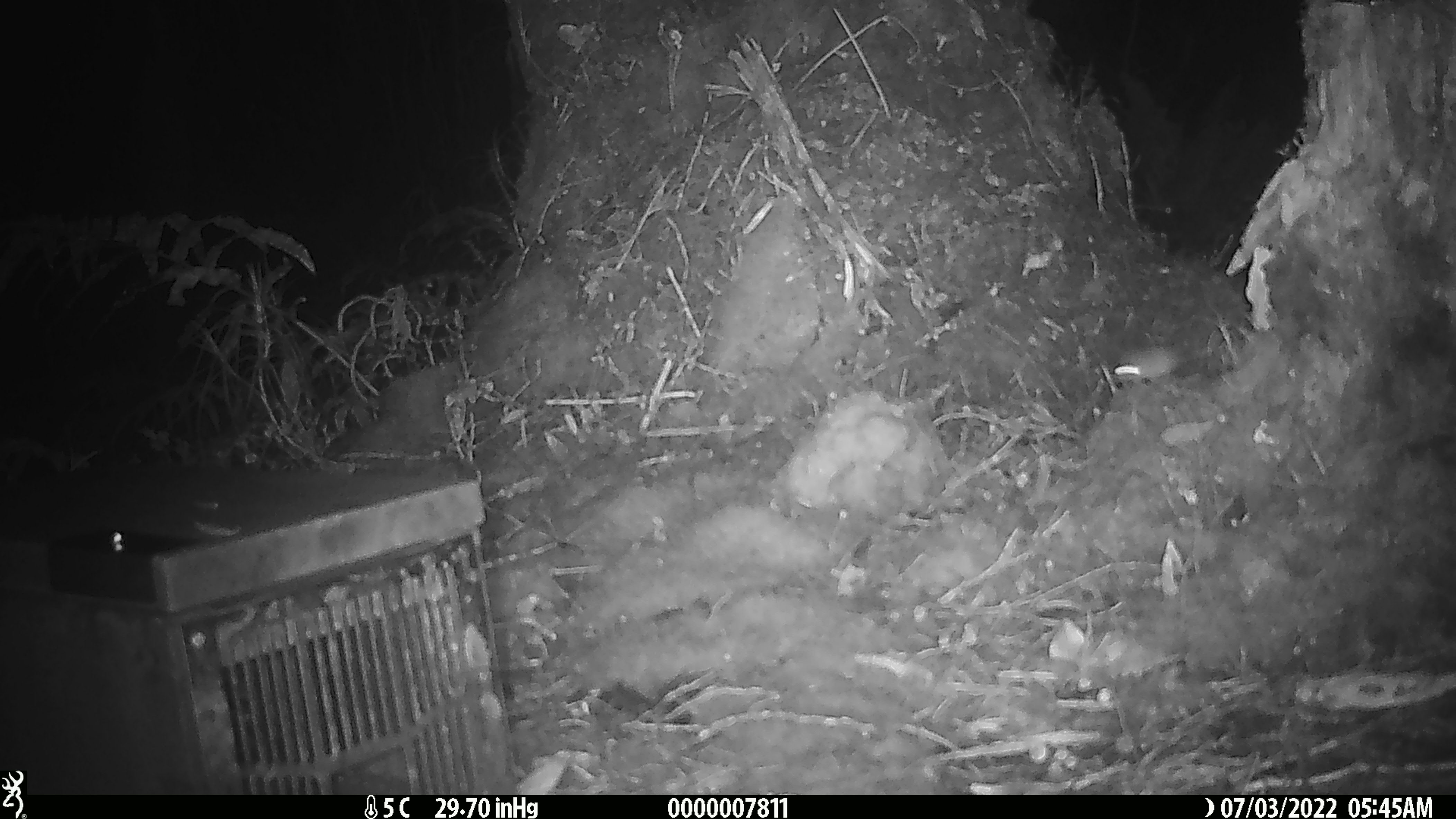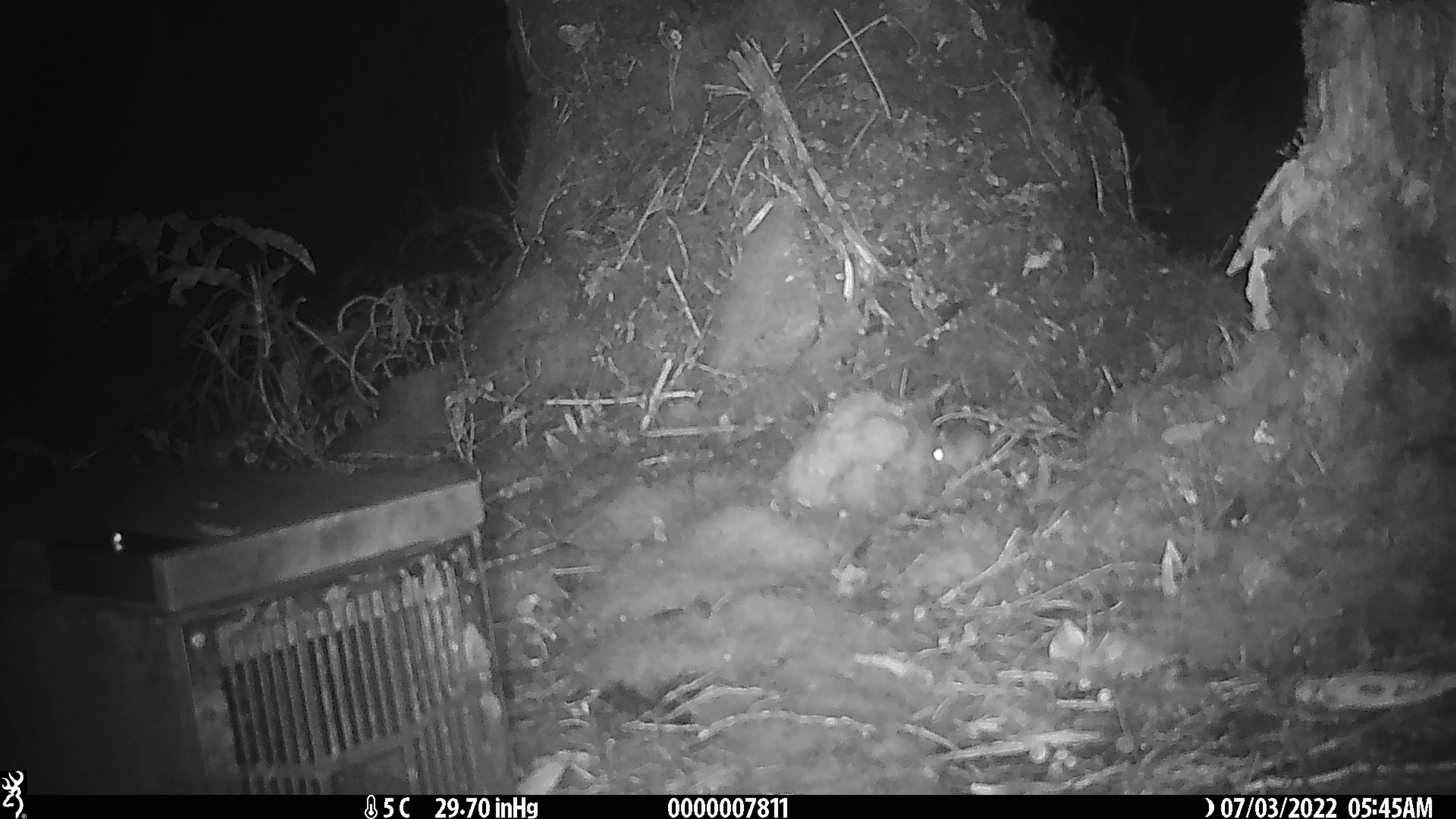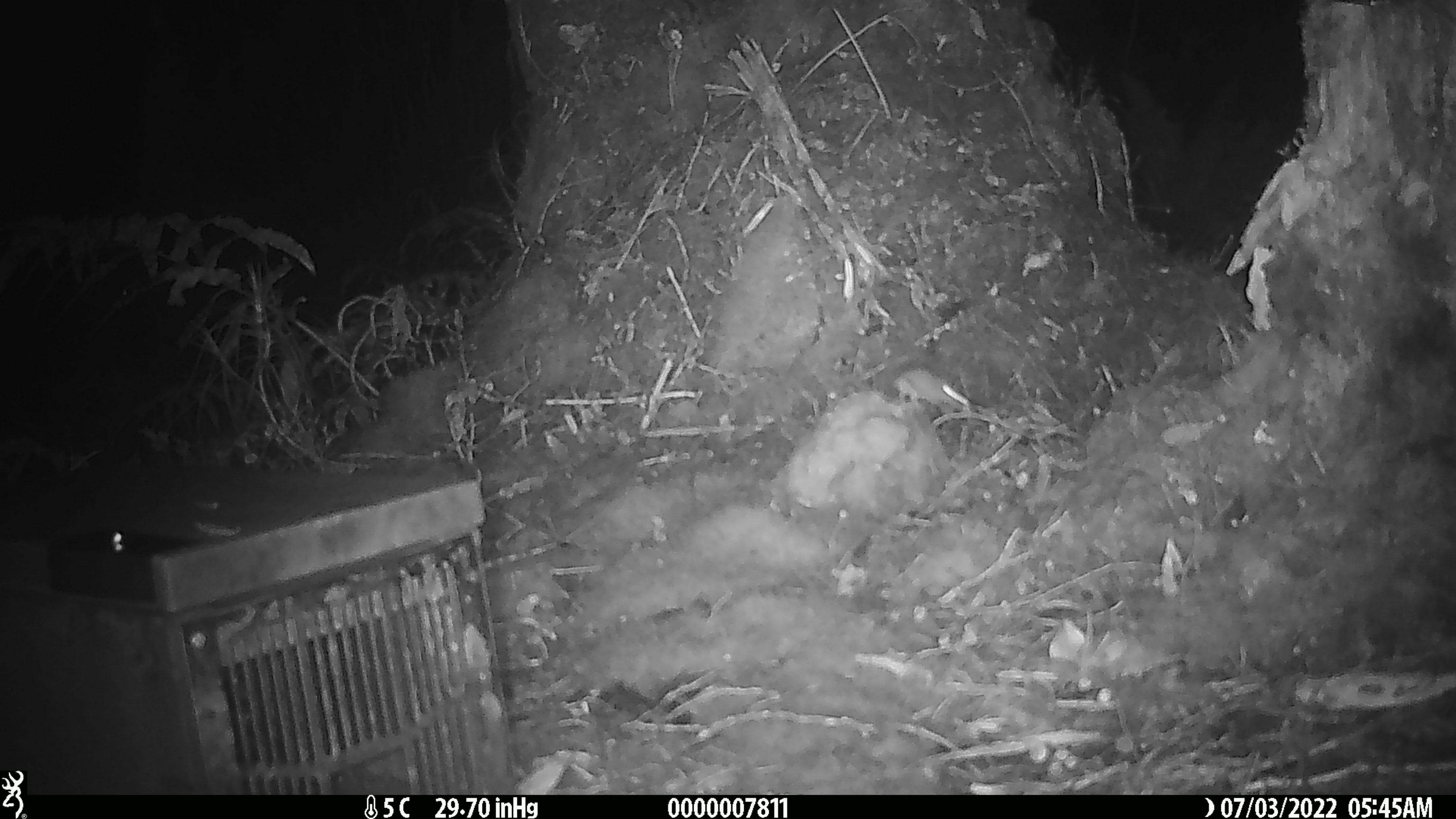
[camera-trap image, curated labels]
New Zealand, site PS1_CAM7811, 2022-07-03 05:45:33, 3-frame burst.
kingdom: Animalia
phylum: Chordata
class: Mammalia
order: Rodentia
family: Muridae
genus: Mus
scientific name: Mus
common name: mouse